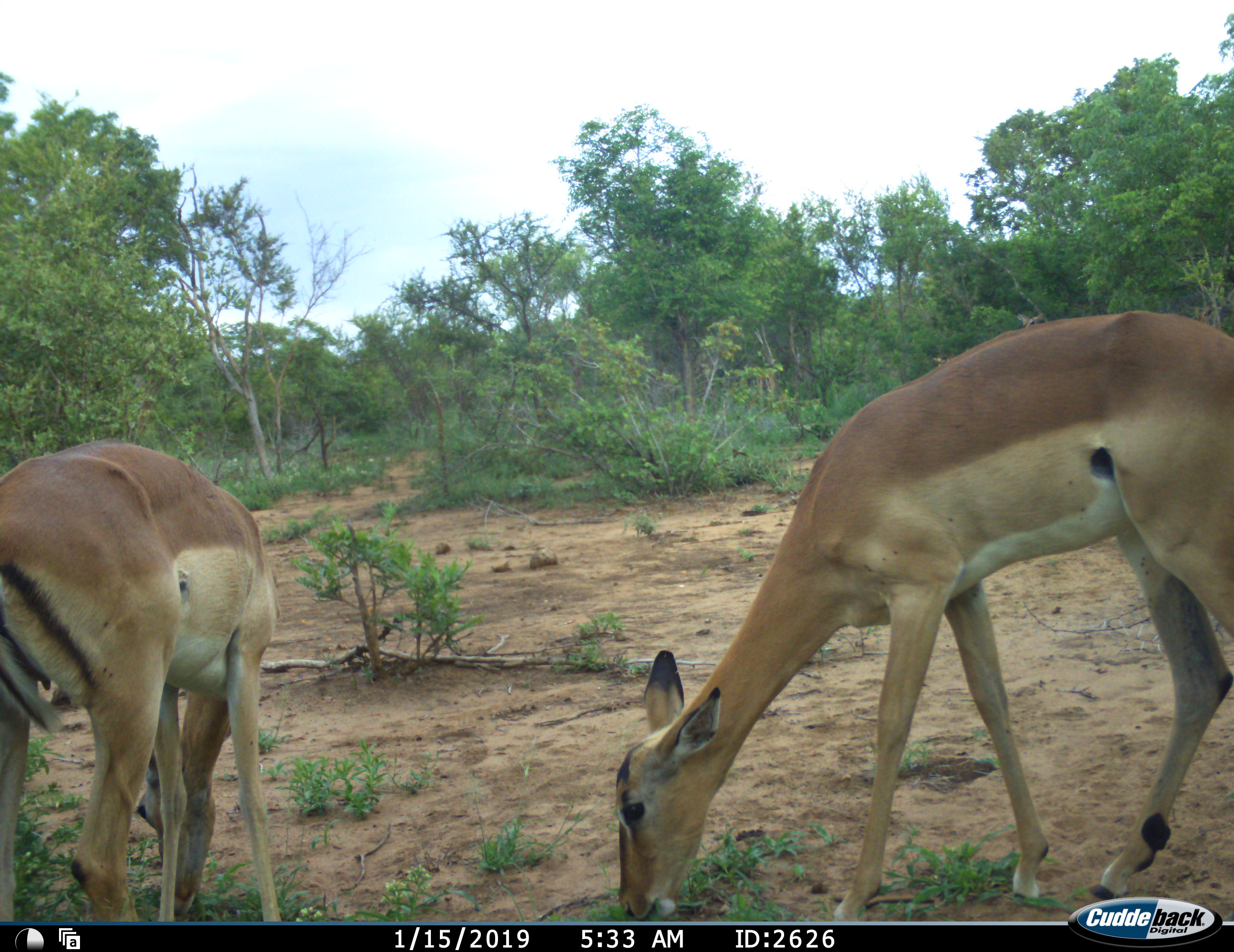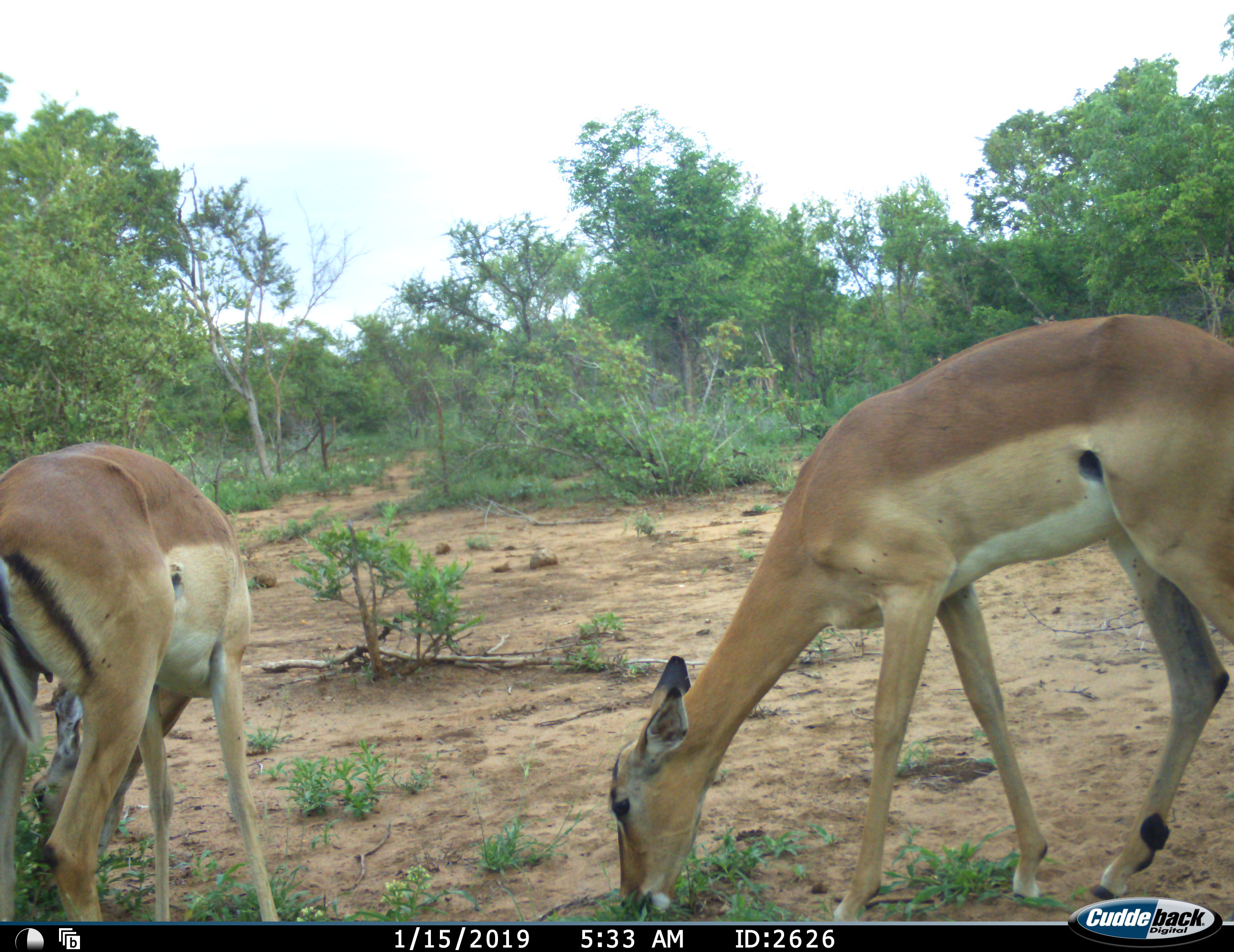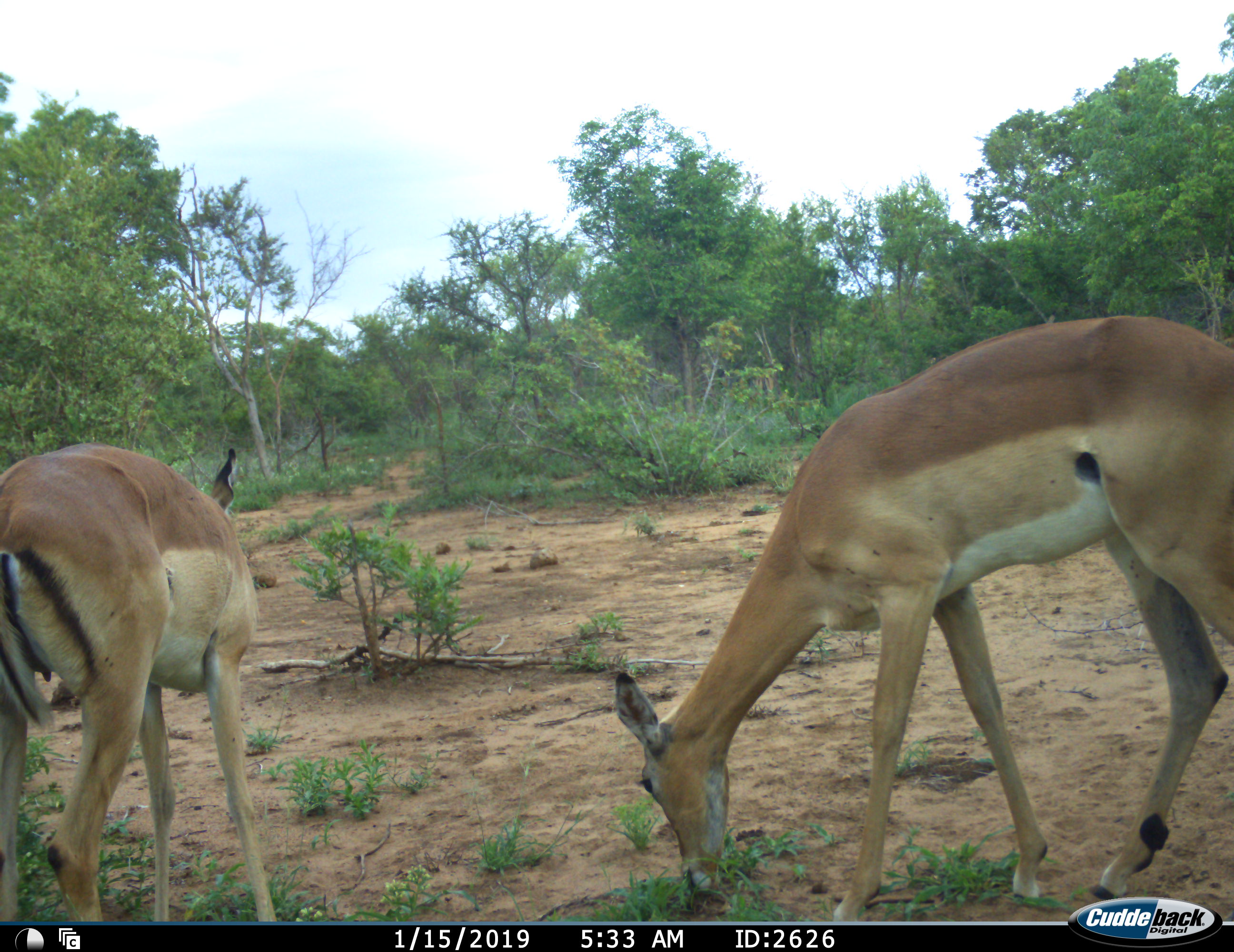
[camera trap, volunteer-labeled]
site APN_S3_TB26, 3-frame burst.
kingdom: Animalia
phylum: Chordata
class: Mammalia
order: Artiodactyla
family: Bovidae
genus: Aepyceros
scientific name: Aepyceros melampus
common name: impala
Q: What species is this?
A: Impala (Aepyceros melampus).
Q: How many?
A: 2.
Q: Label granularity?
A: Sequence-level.